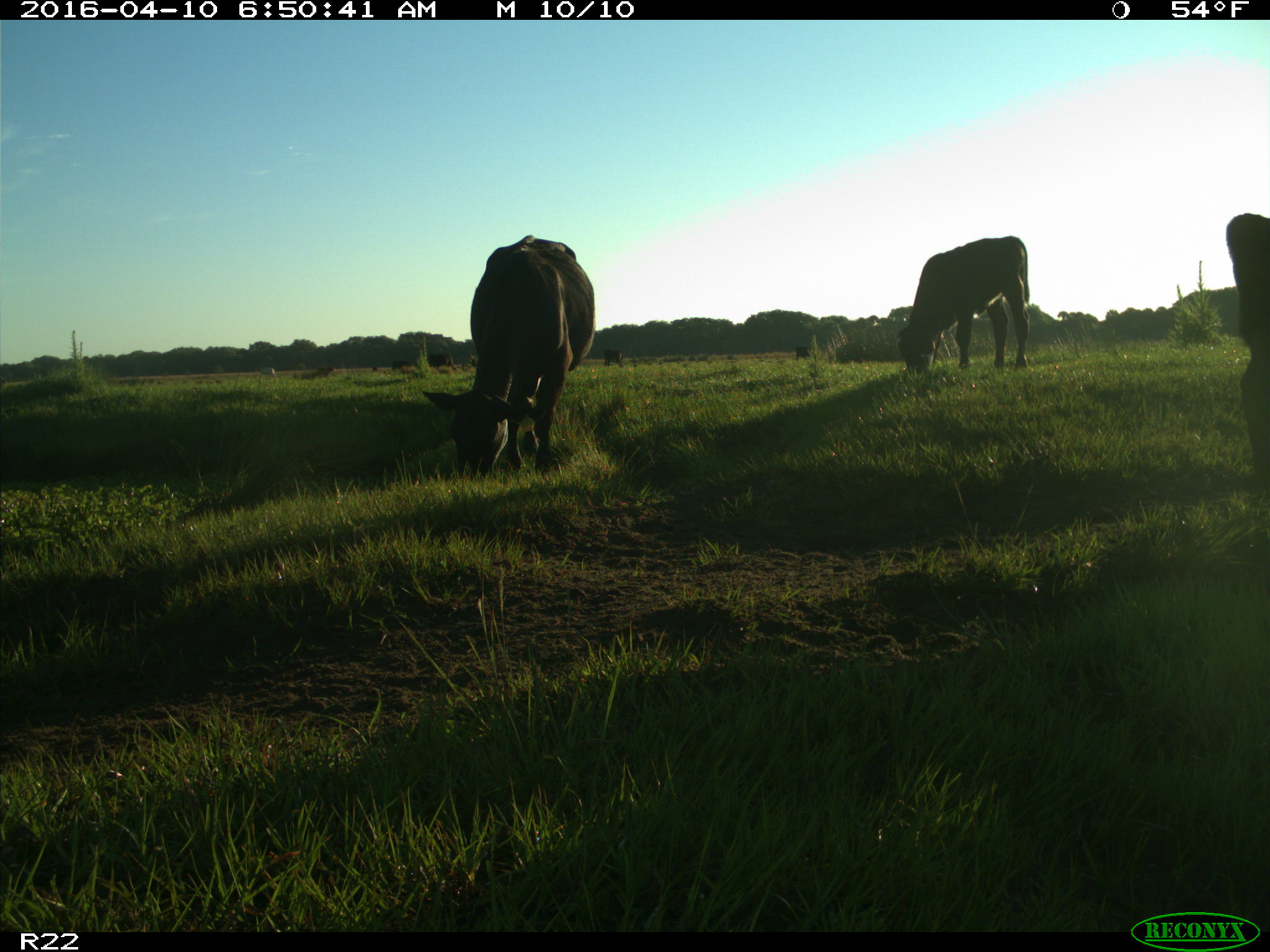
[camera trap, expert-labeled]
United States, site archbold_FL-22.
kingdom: Animalia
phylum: Chordata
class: Mammalia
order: Artiodactyla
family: Bovidae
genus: Bos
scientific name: Bos taurus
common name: domestic cow